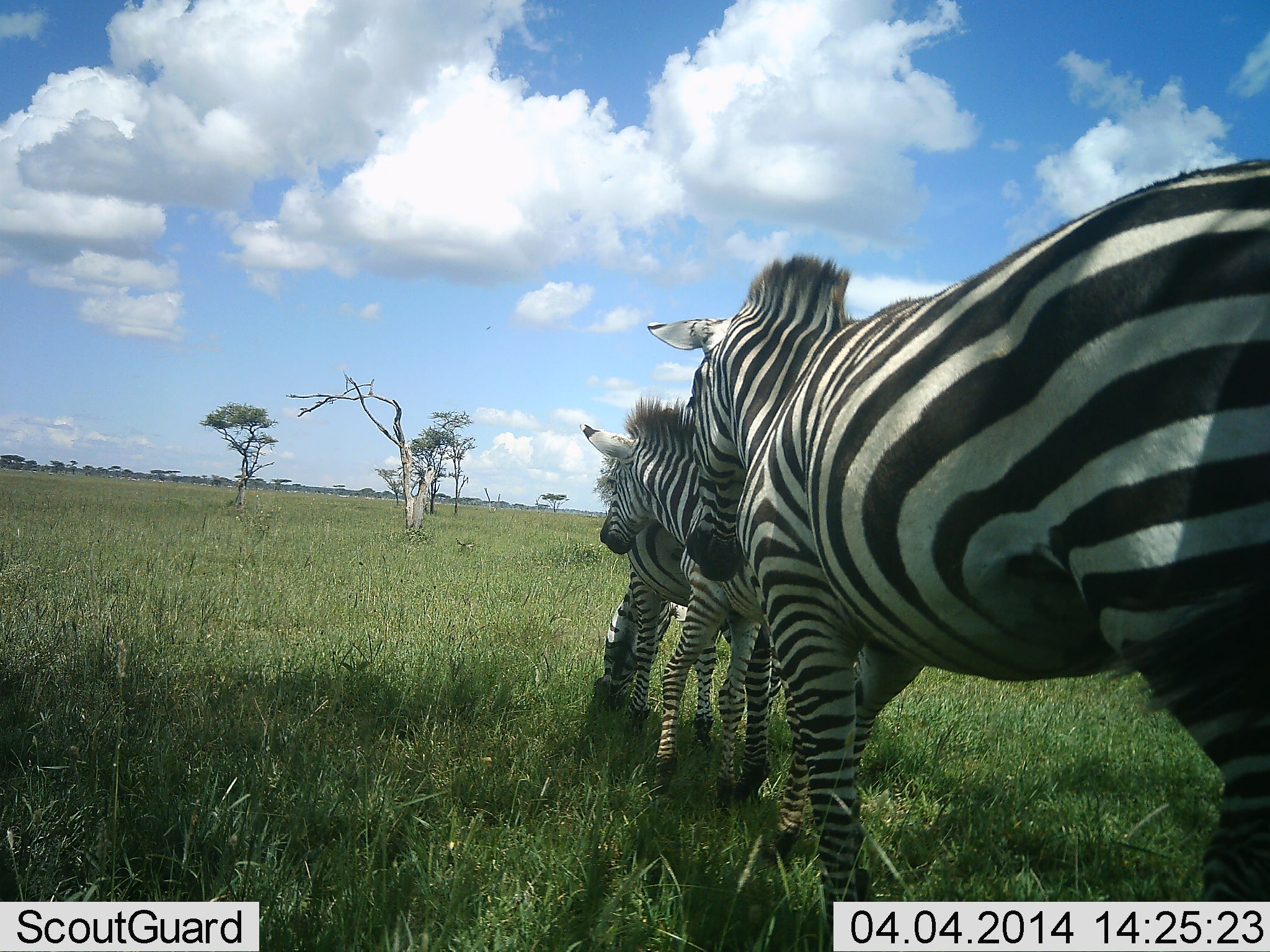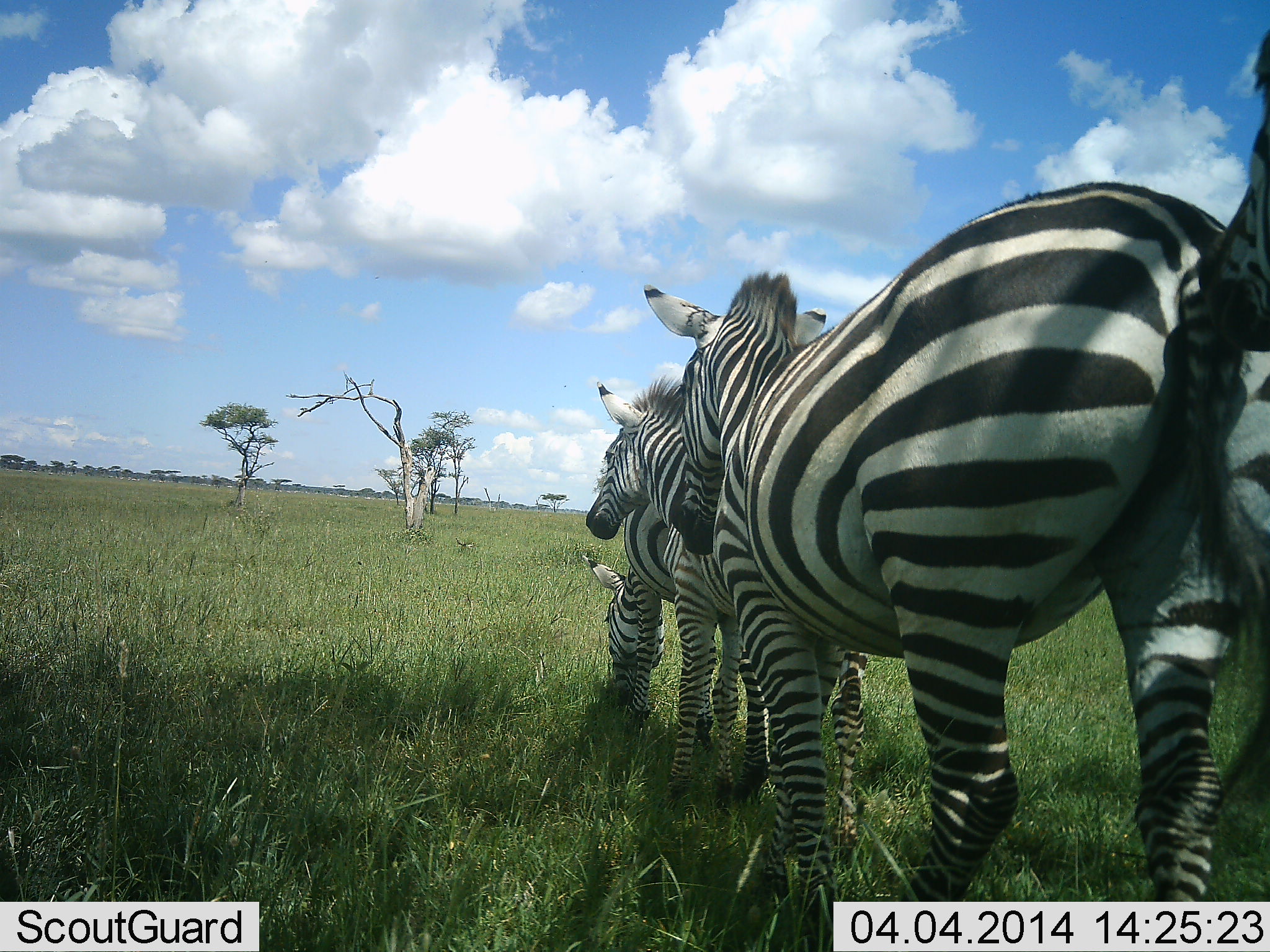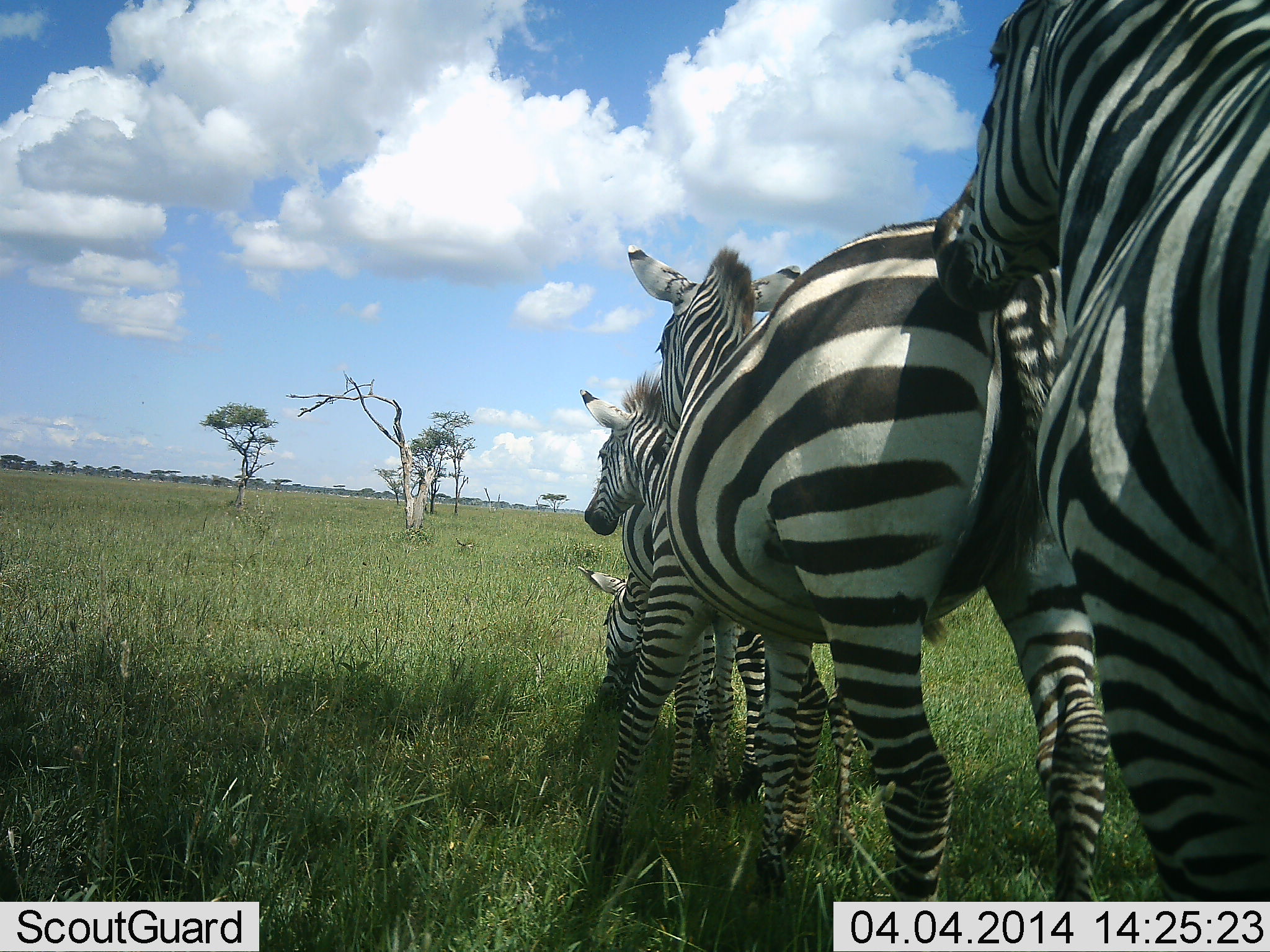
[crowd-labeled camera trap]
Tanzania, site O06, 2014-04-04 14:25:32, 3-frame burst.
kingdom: Animalia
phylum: Chordata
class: Mammalia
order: Perissodactyla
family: Equidae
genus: Equus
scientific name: Equus quagga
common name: plains zebra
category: zebra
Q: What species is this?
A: Zebra (plains zebra) (Equus quagga).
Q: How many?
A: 4.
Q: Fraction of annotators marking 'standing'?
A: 50%.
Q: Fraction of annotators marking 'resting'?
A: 0%.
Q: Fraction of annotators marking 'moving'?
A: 61%.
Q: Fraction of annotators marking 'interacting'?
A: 20%.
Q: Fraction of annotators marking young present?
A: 11%.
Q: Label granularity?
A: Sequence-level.